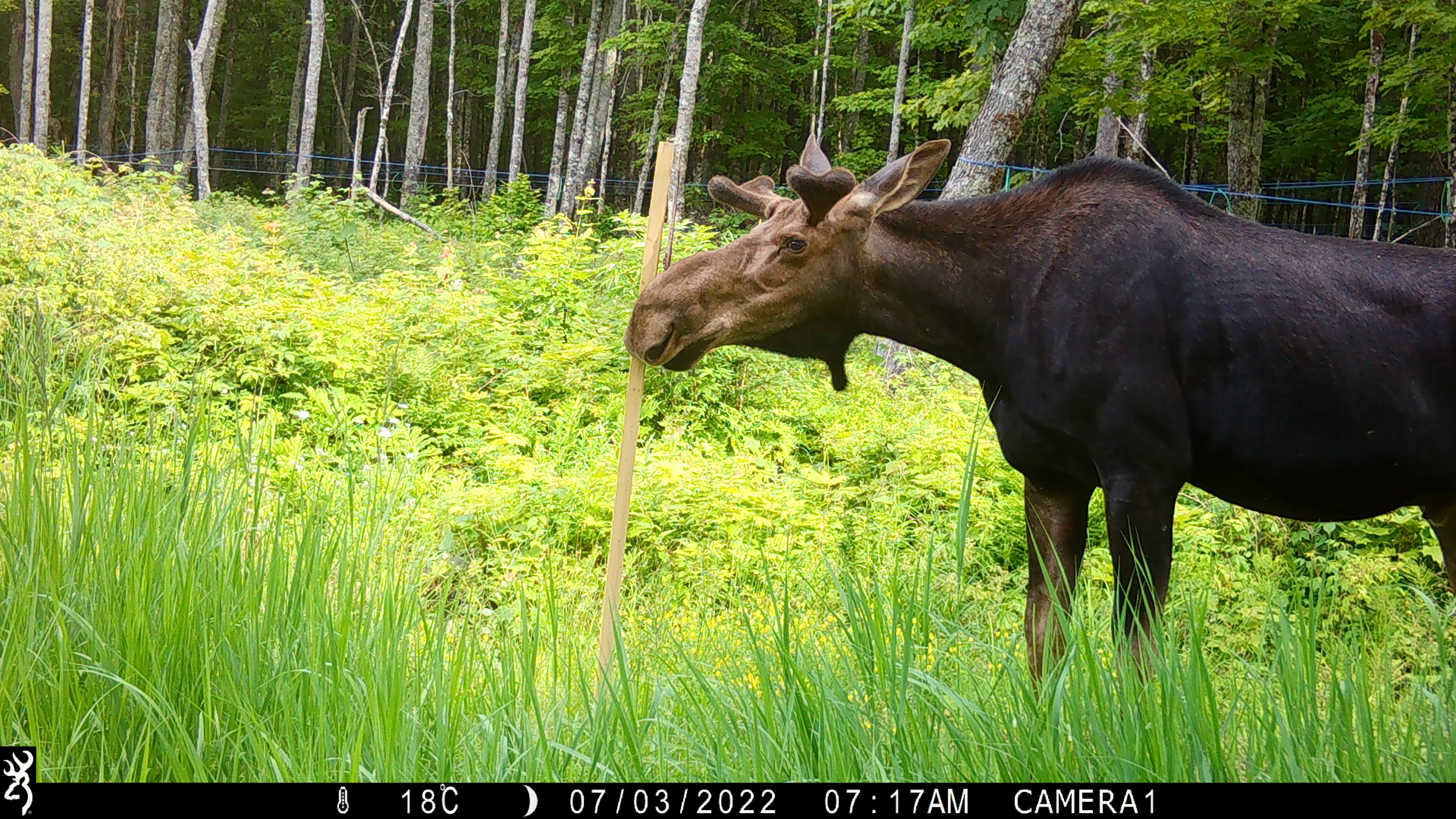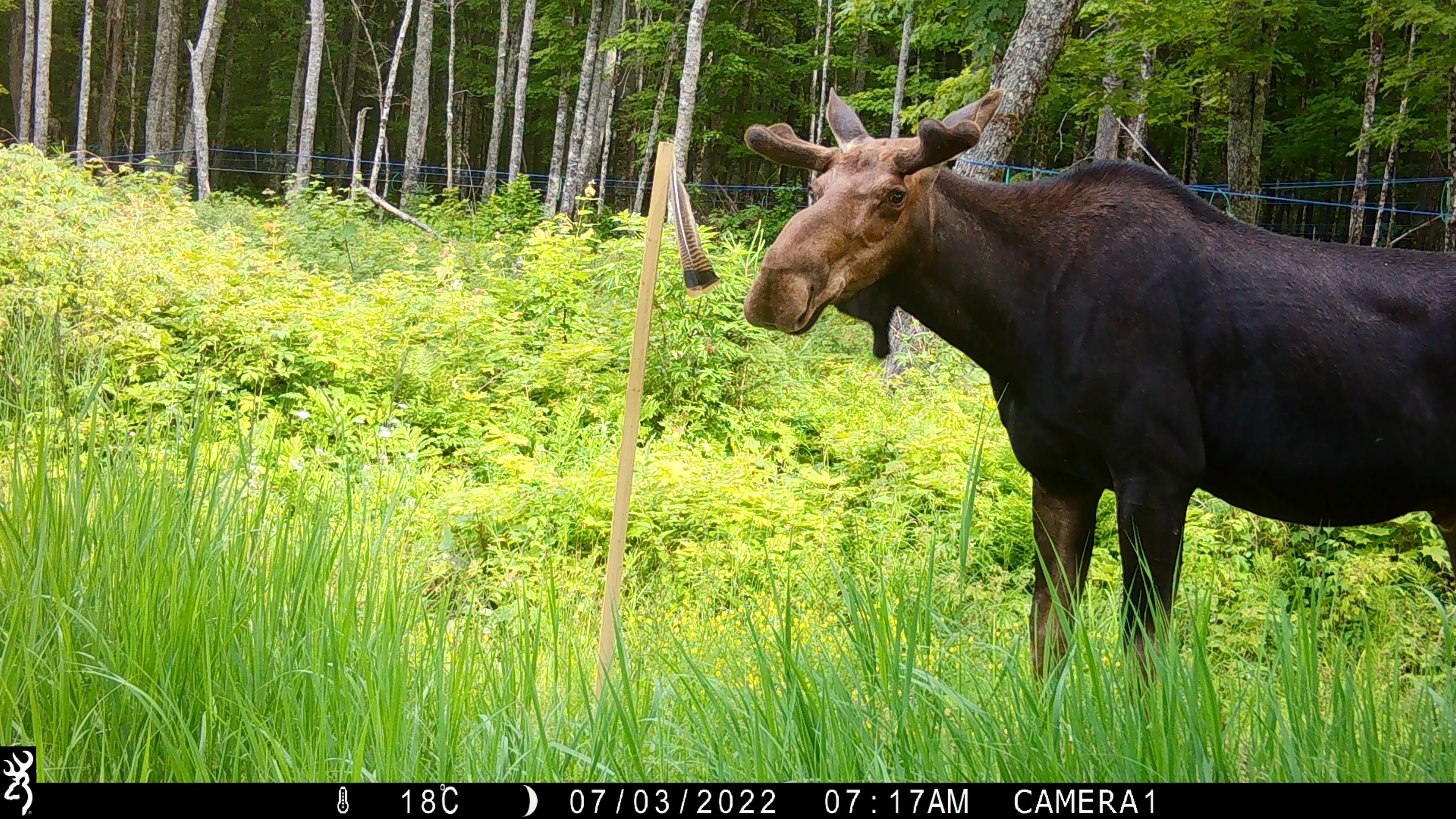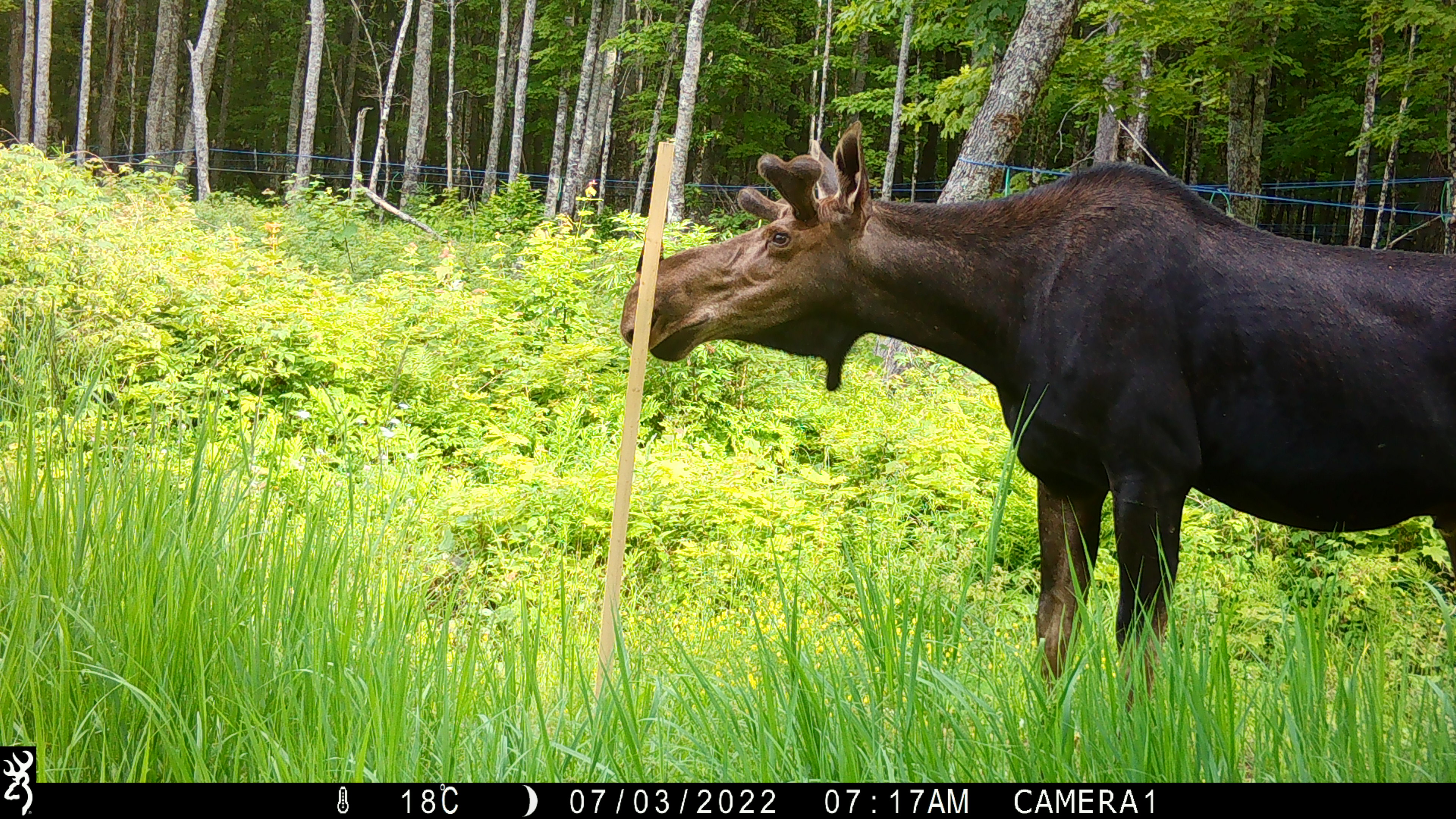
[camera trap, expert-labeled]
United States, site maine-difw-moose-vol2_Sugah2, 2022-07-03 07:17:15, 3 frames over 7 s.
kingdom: Animalia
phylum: Chordata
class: Mammalia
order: Artiodactyla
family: Cervidae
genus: Alces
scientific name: Alces alces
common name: moose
Moose (Alces alces).